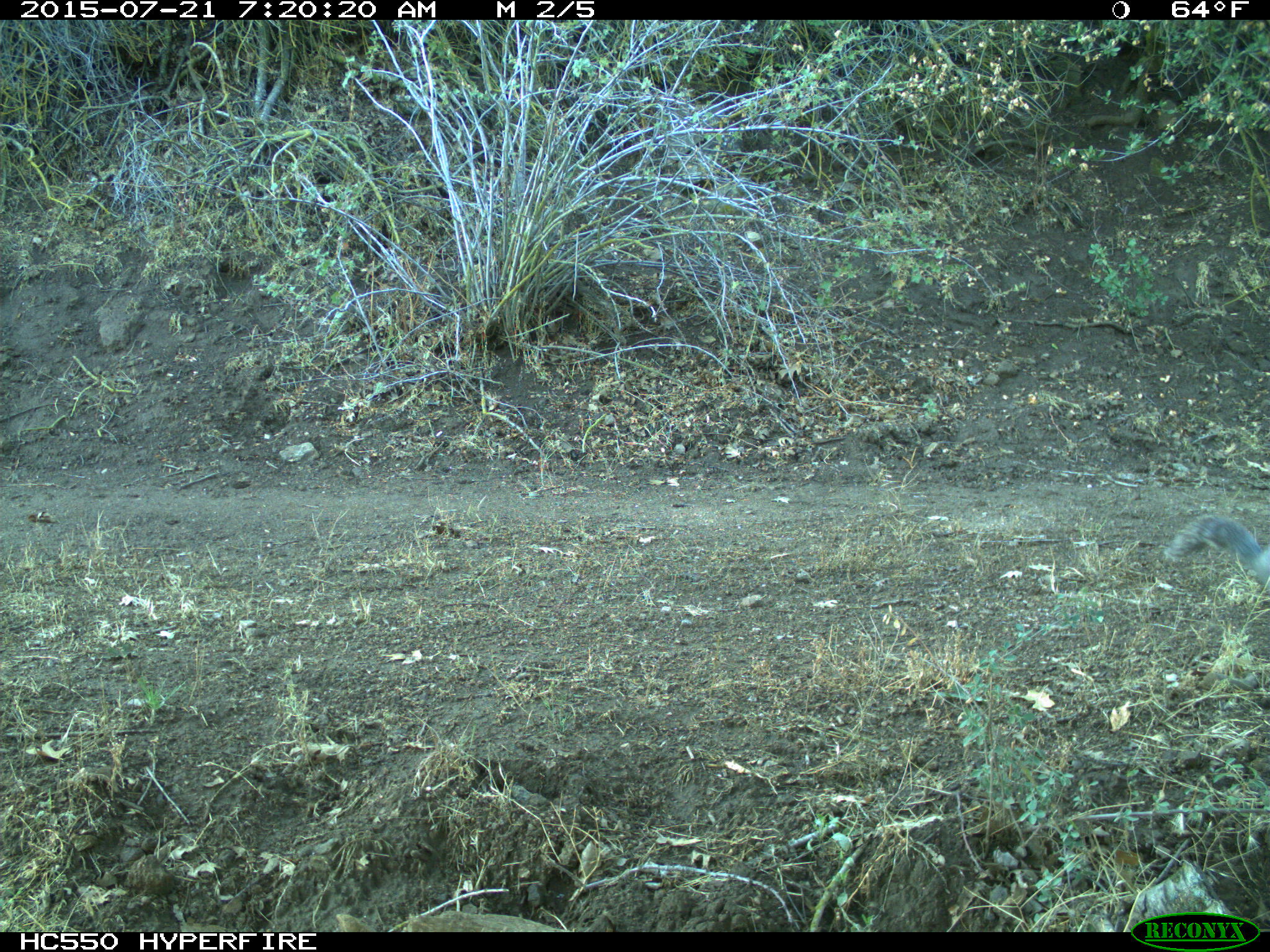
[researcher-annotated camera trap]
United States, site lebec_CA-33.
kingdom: Animalia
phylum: Chordata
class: Mammalia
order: Rodentia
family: Sciuridae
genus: Sciurus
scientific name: Sciurus carolinensis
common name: eastern gray squirrel